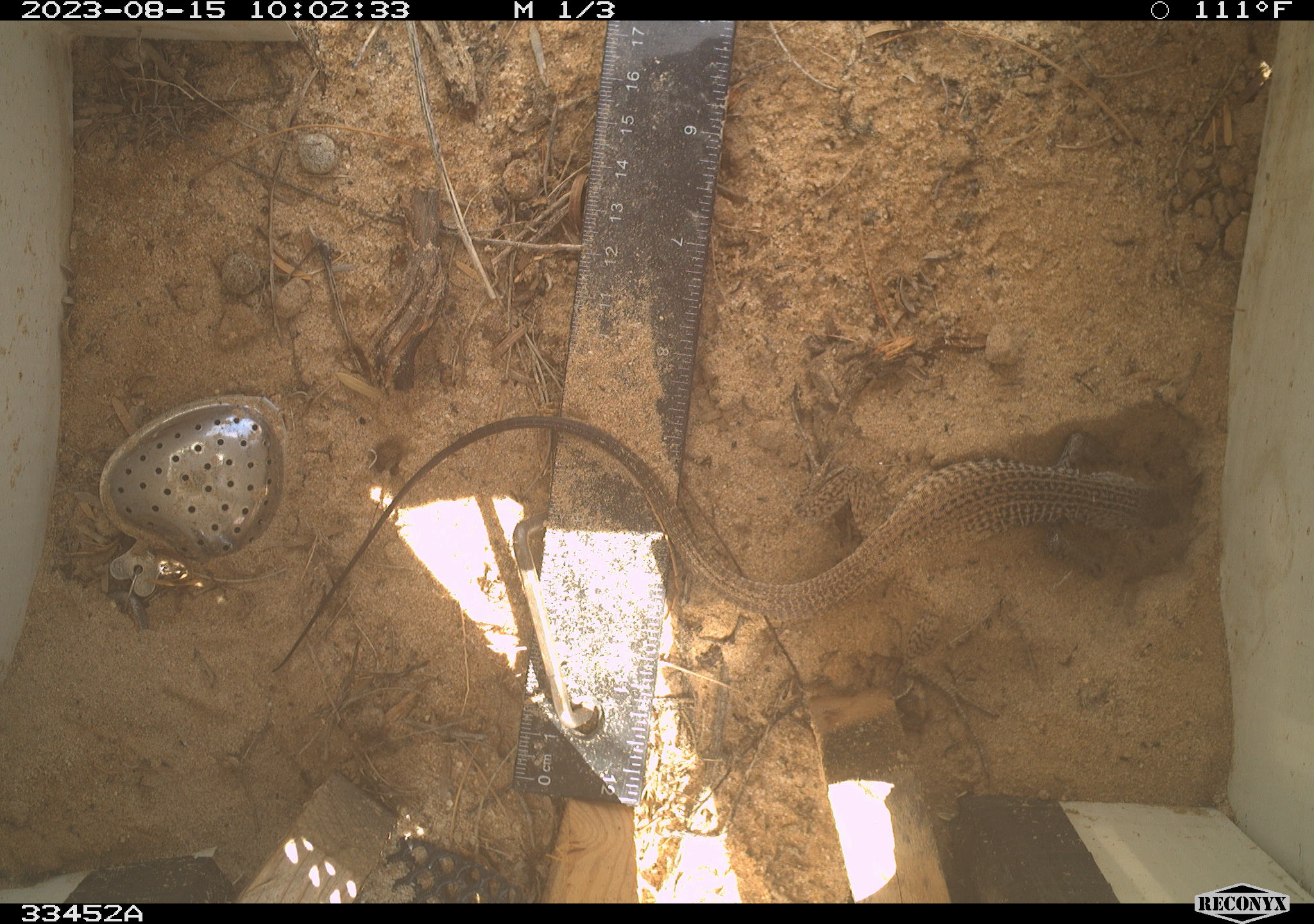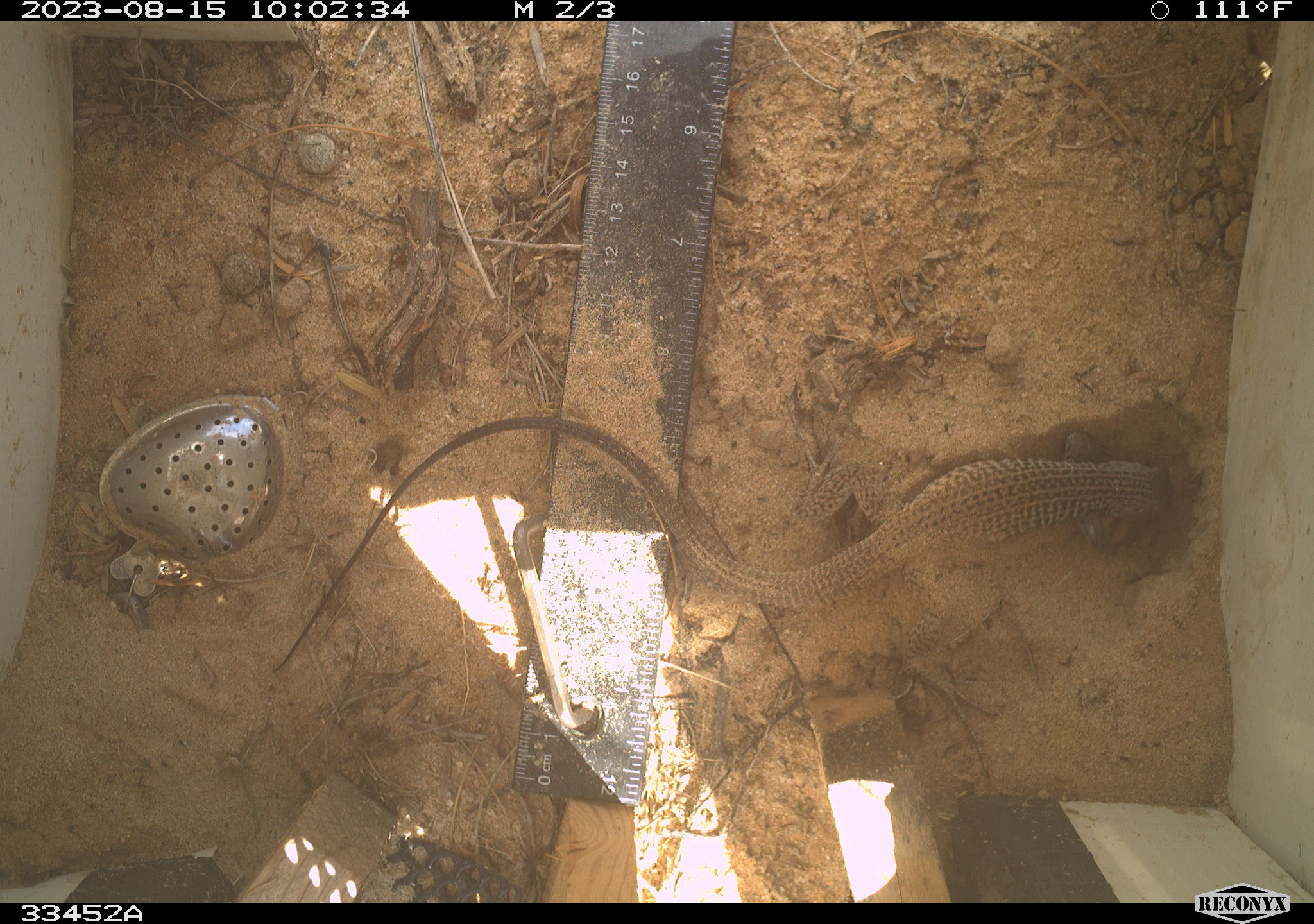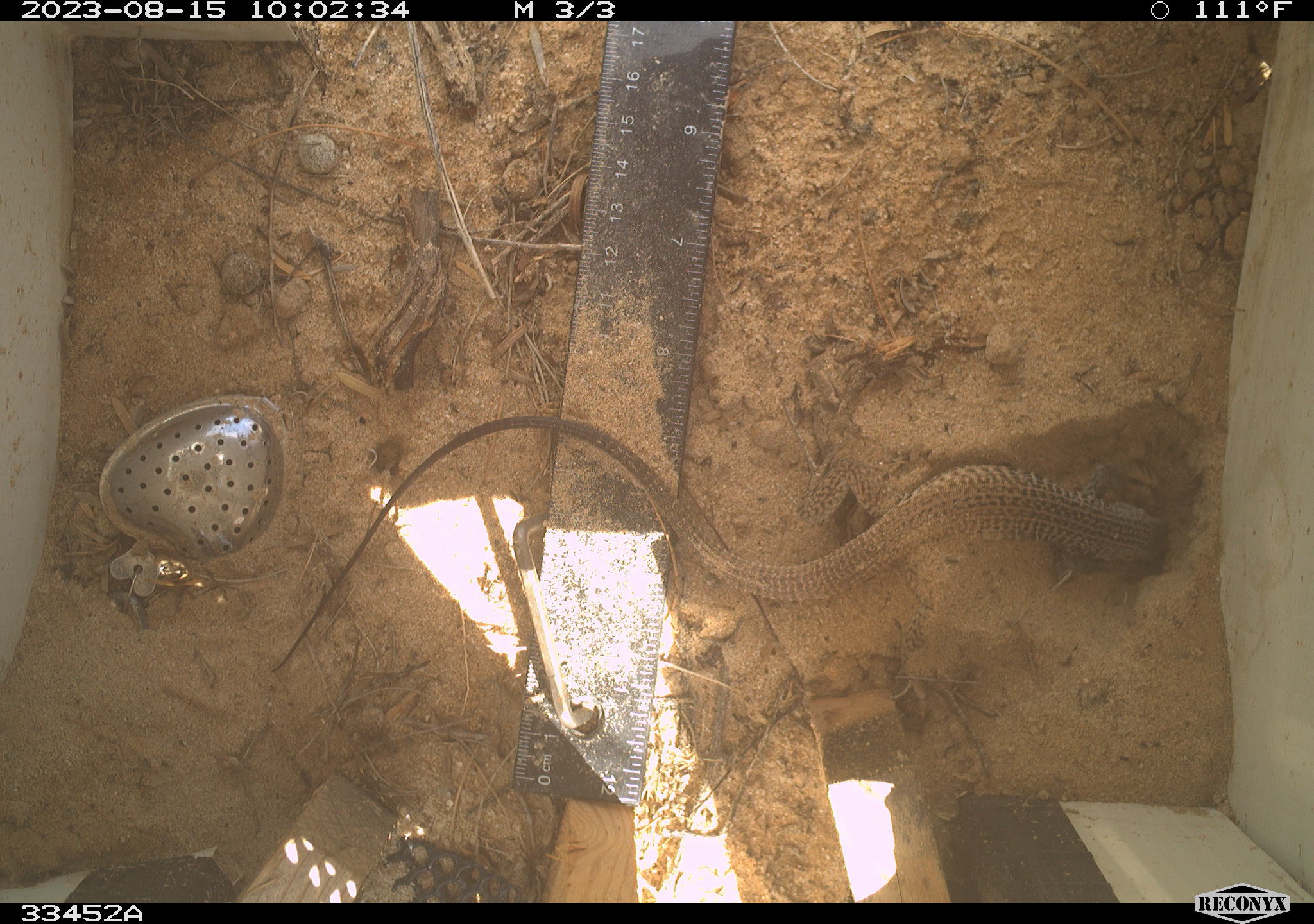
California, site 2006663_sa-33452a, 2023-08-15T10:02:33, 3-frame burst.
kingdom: Animalia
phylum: Chordata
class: Reptilia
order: Squamata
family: Teiidae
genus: Aspidoscelis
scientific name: Aspidoscelis tigris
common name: western whiptail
Western whiptail (Aspidoscelis tigris).